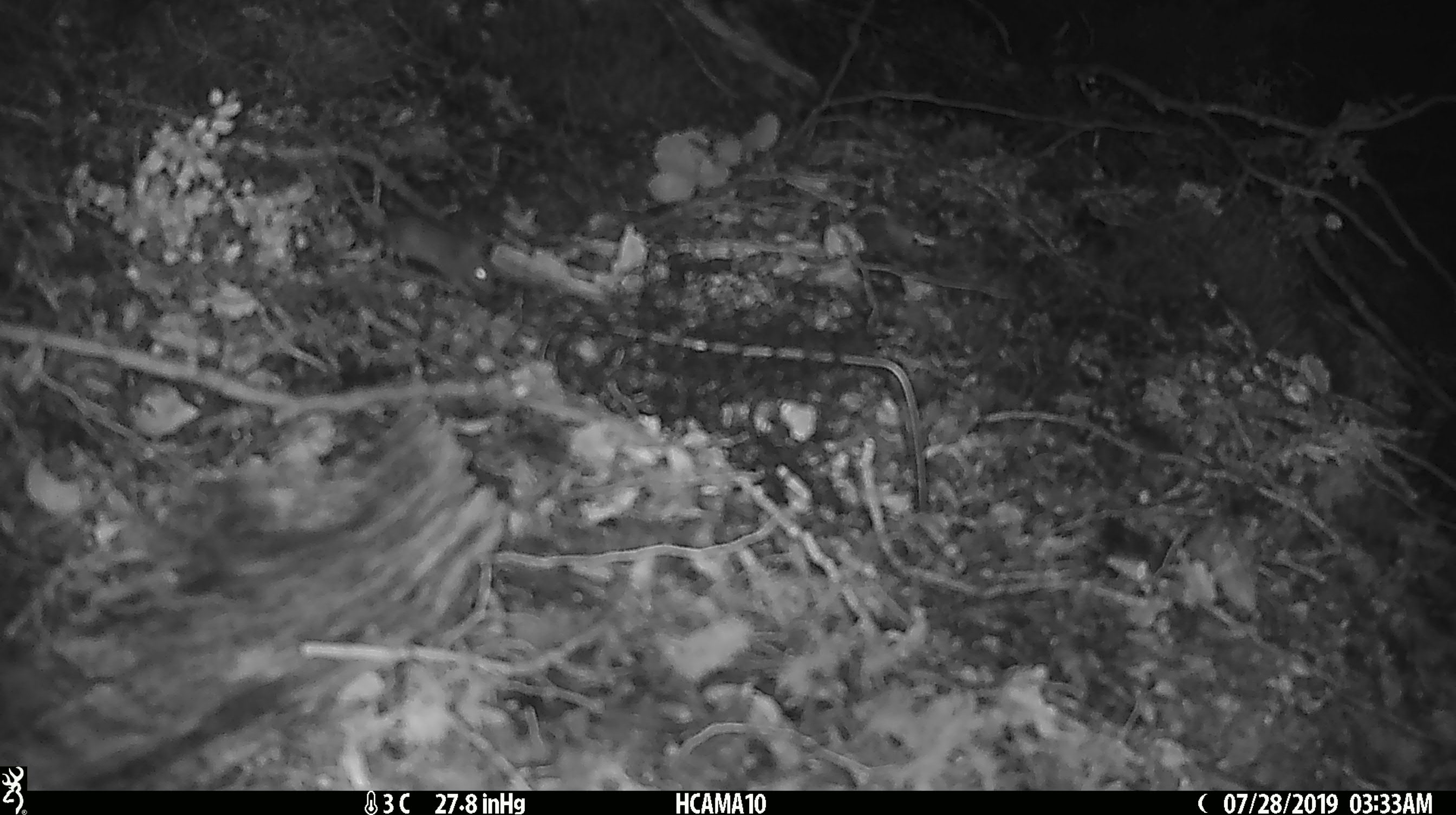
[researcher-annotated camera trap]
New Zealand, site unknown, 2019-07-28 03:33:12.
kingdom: Animalia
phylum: Chordata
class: Mammalia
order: Rodentia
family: Muridae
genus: Mus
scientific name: Mus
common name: mouse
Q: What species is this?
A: Mouse (Mus).